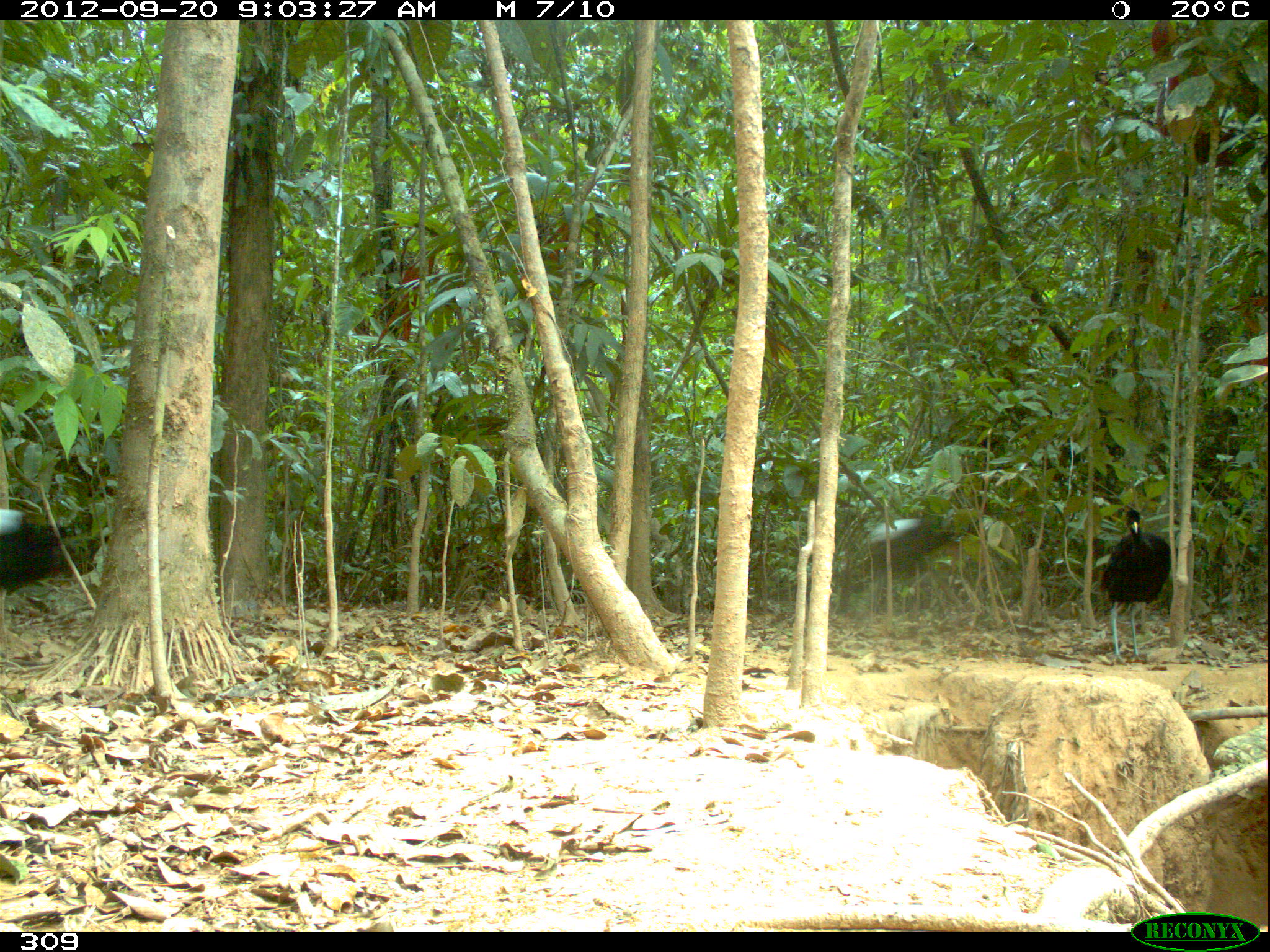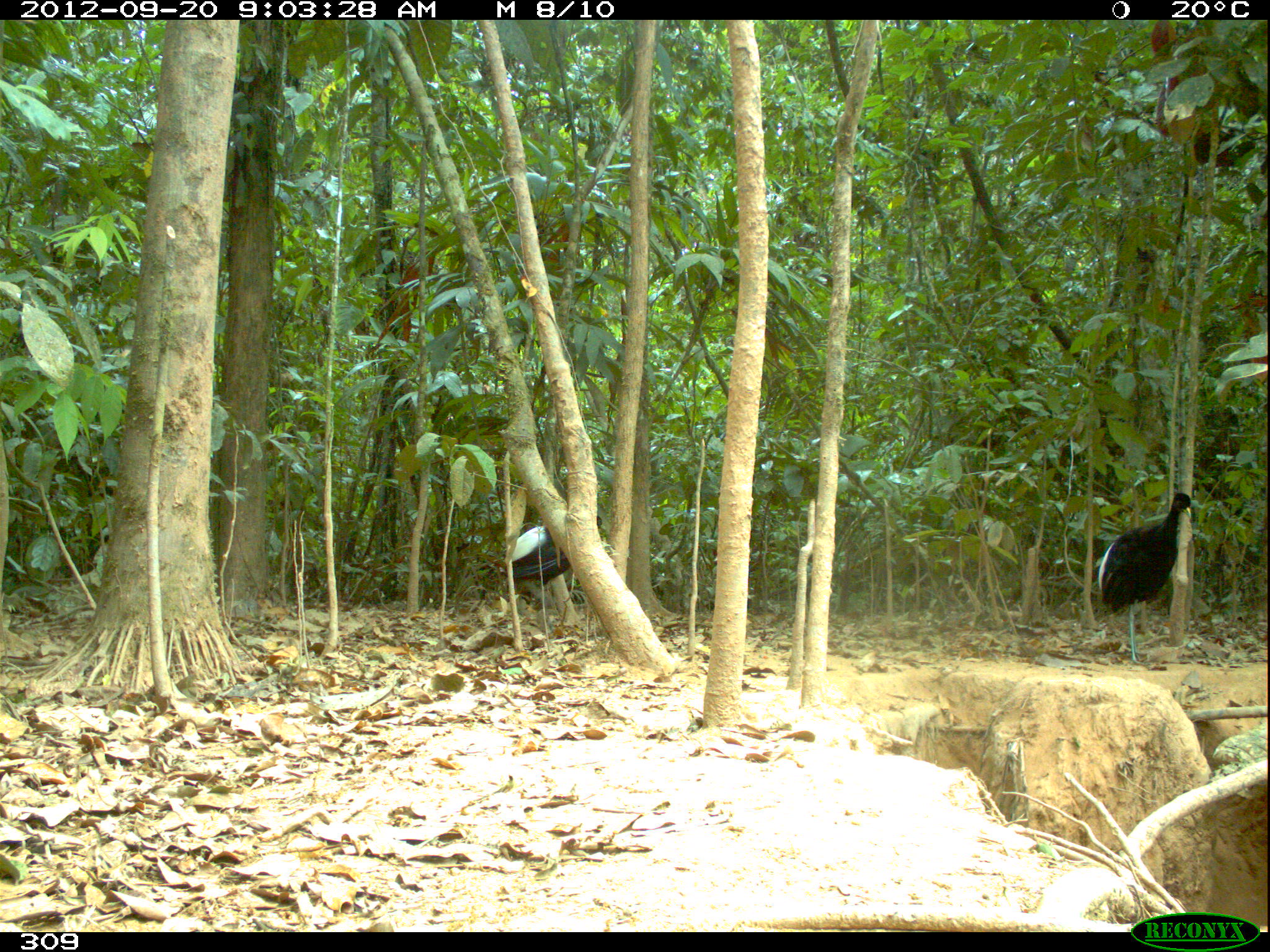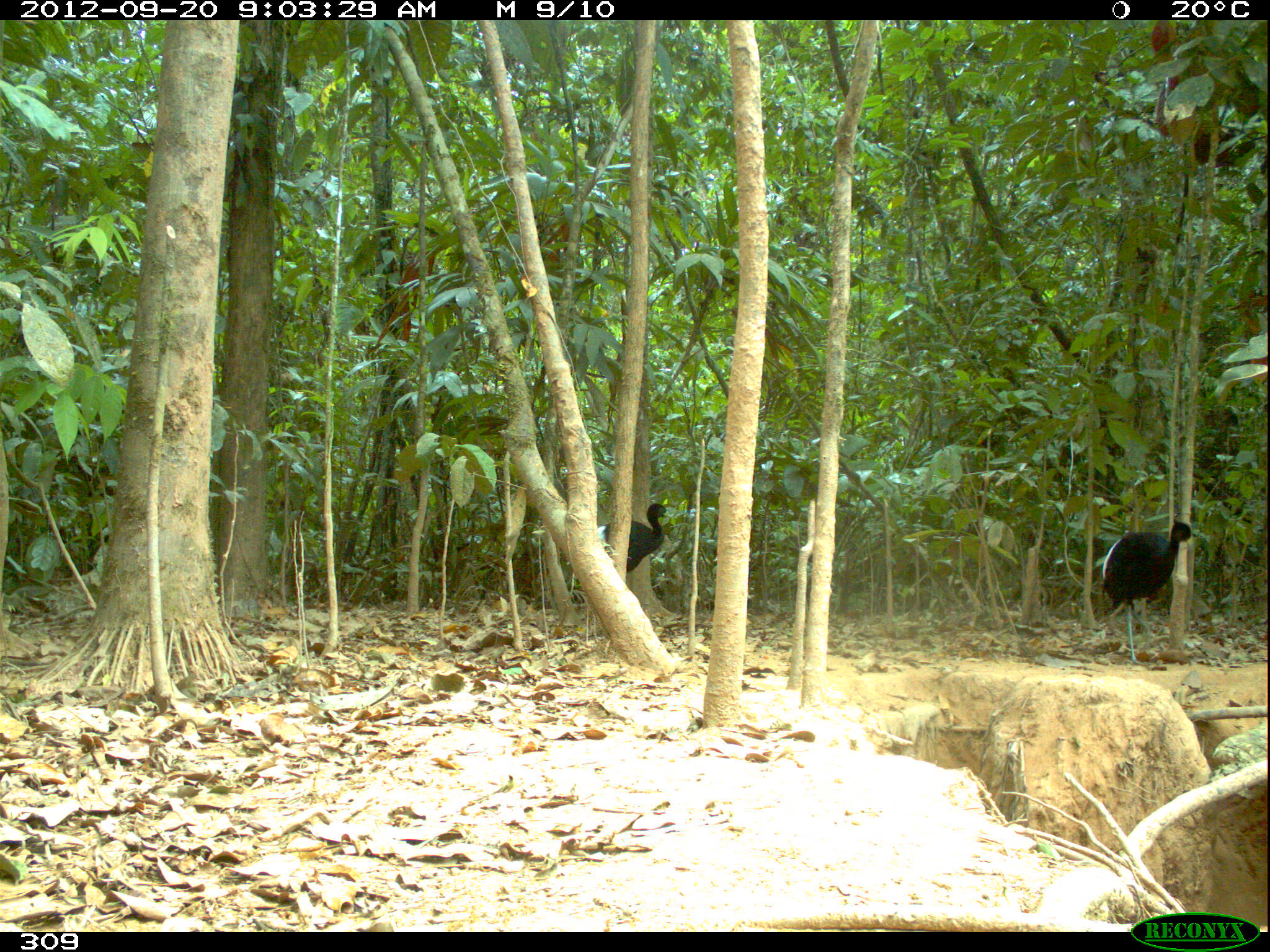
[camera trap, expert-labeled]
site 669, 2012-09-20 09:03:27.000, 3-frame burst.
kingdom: Animalia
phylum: Chordata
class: Aves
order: Gruiformes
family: Psophiidae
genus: Psophia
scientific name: Psophia leucoptera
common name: pale-winged trumpeter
Psophia leucoptera (pale-winged trumpeter).